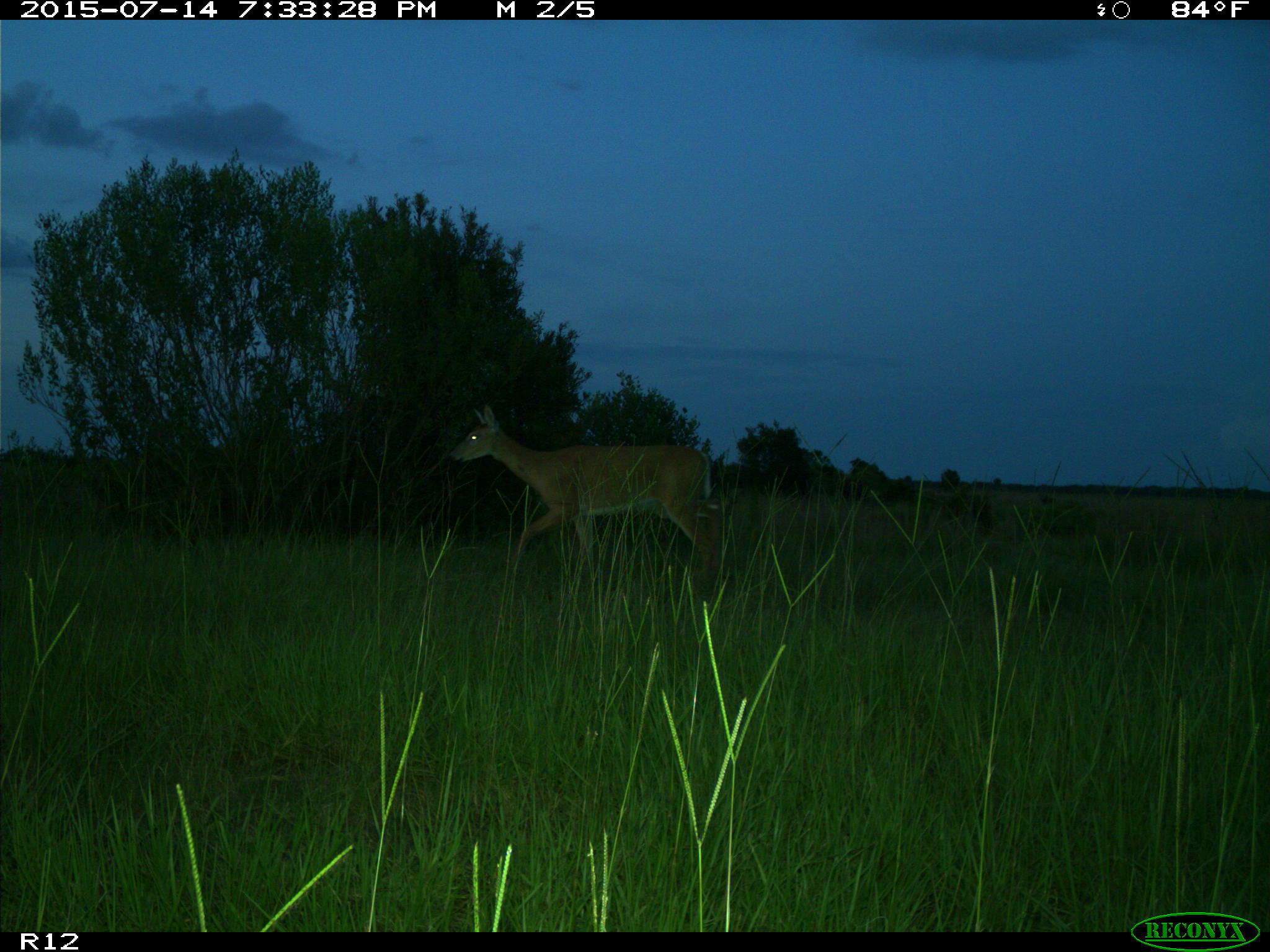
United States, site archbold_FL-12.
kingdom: Animalia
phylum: Chordata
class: Mammalia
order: Artiodactyla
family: Cervidae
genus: Odocoileus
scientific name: Odocoileus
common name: deer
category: unidentified deer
Unidentified deer (deer) (Odocoileus).